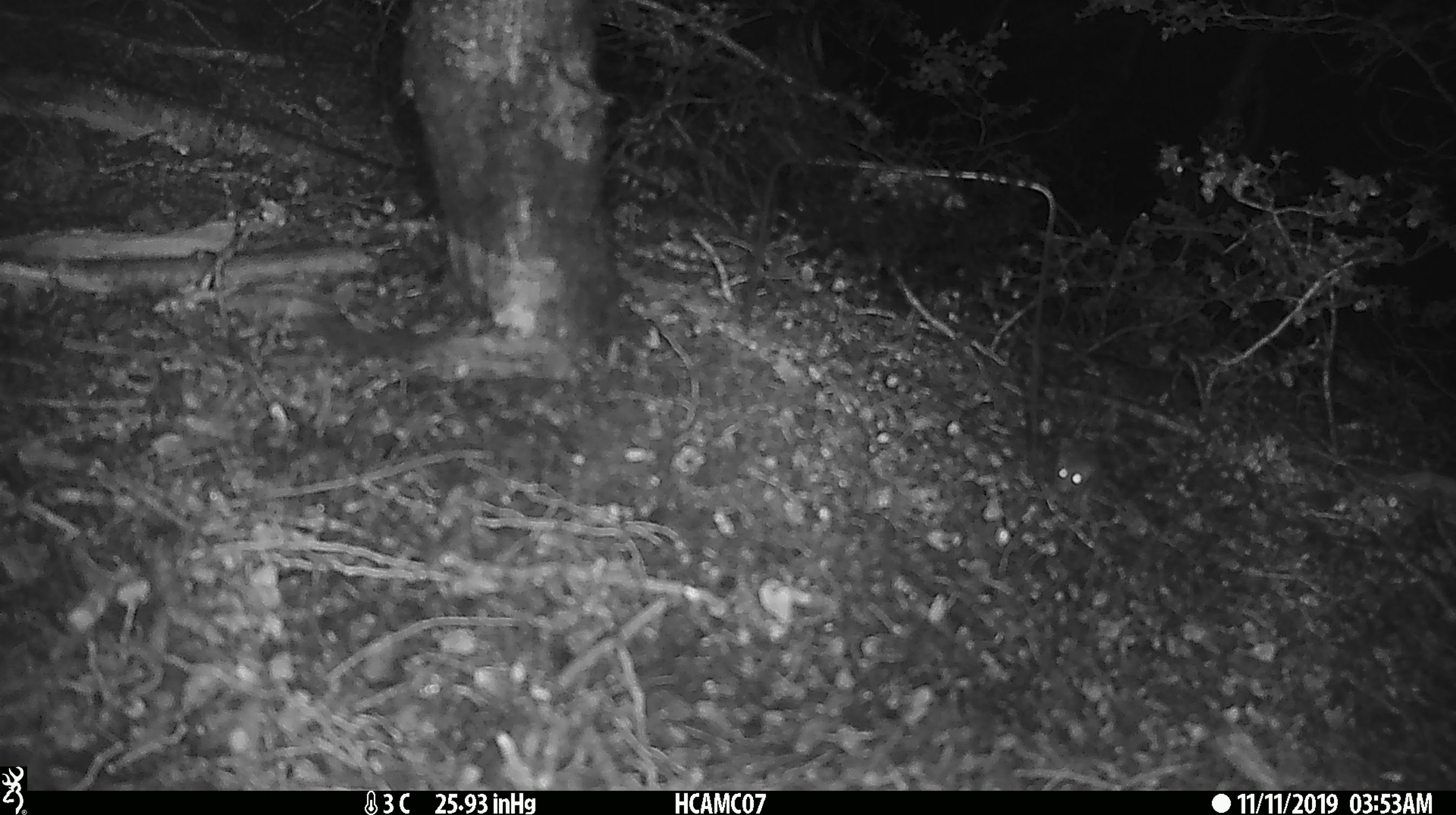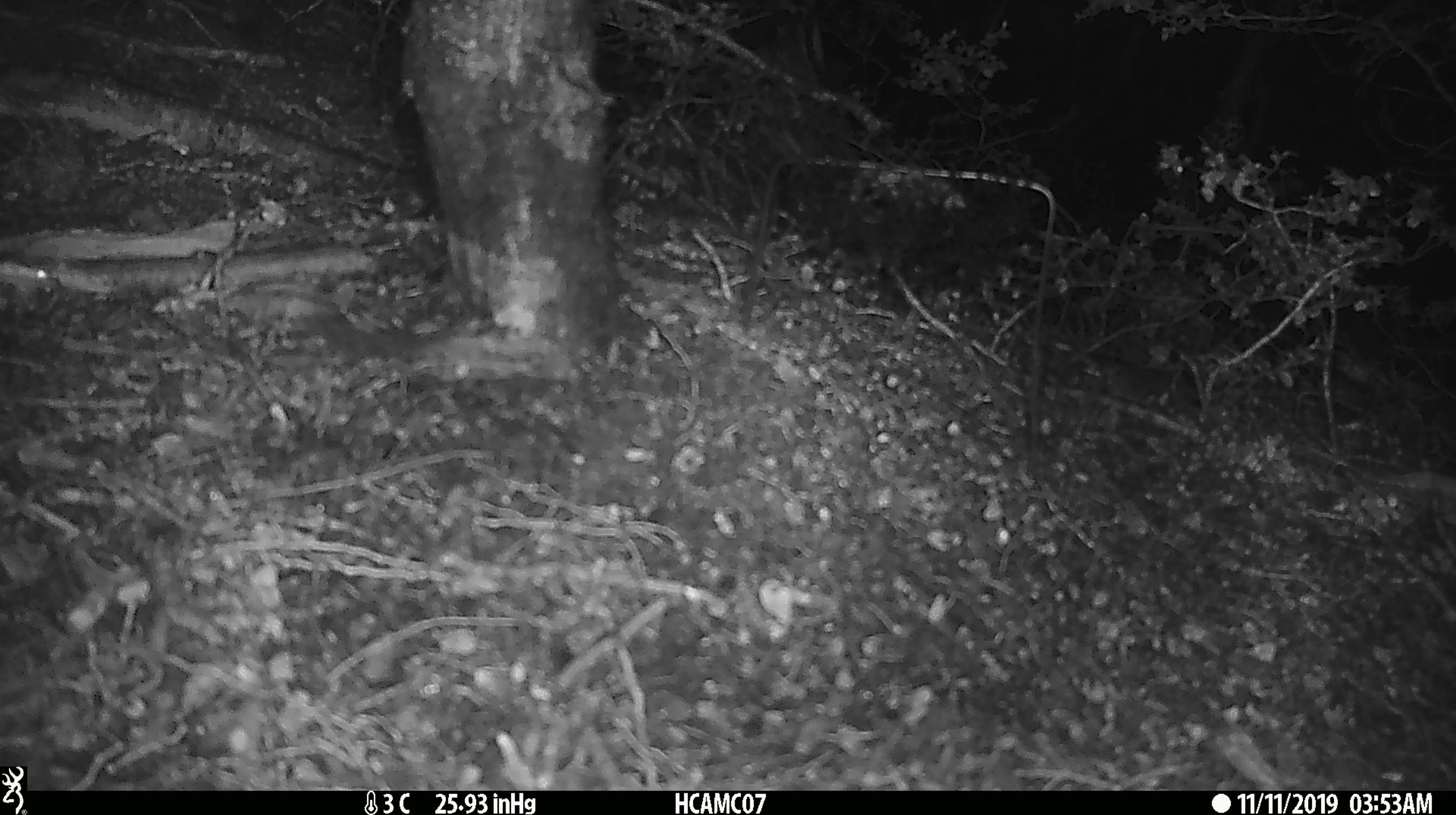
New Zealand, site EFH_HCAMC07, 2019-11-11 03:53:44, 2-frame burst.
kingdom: Animalia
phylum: Chordata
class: Mammalia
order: Rodentia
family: Muridae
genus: Mus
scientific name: Mus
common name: mouse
Mouse (Mus).